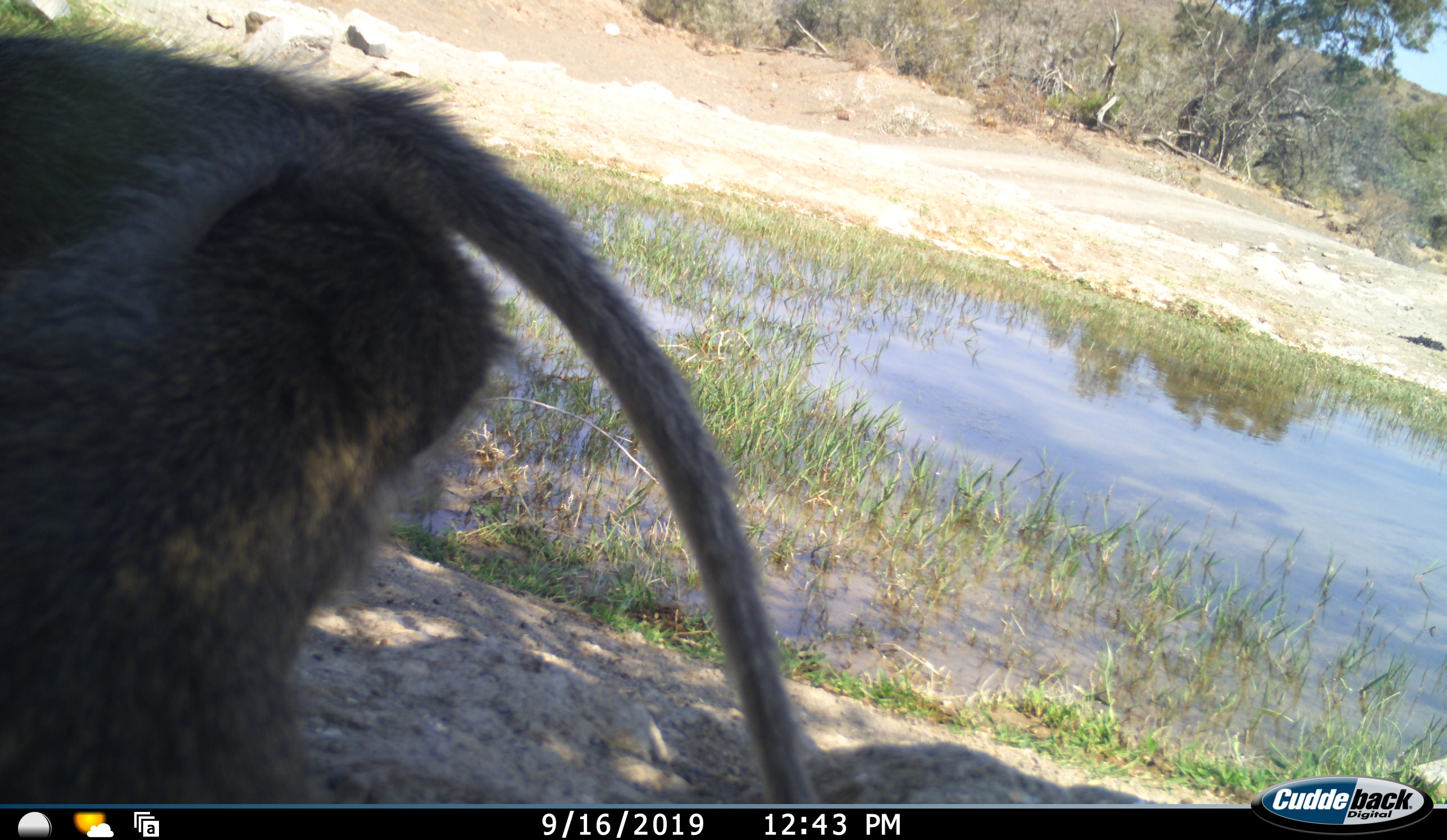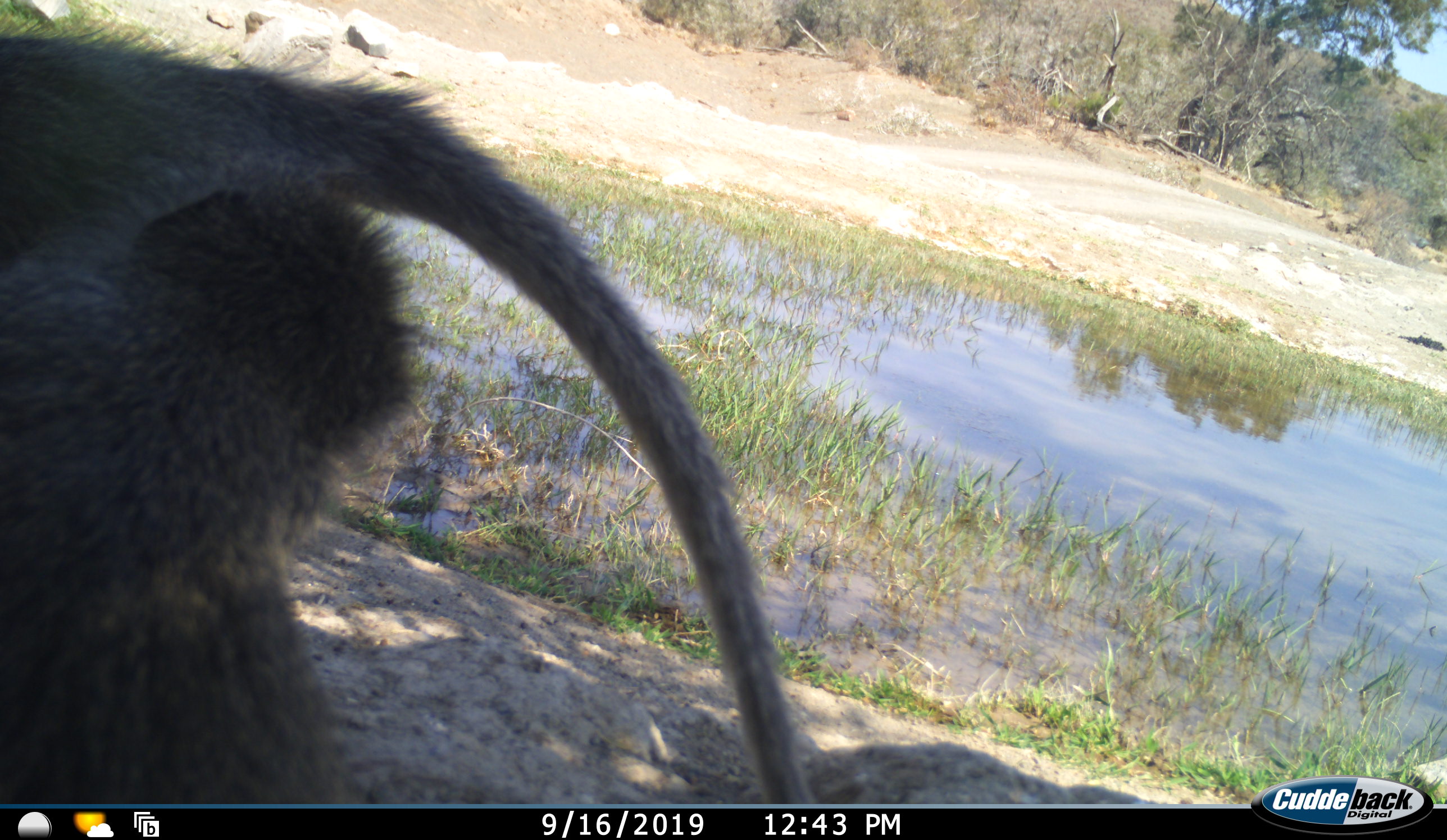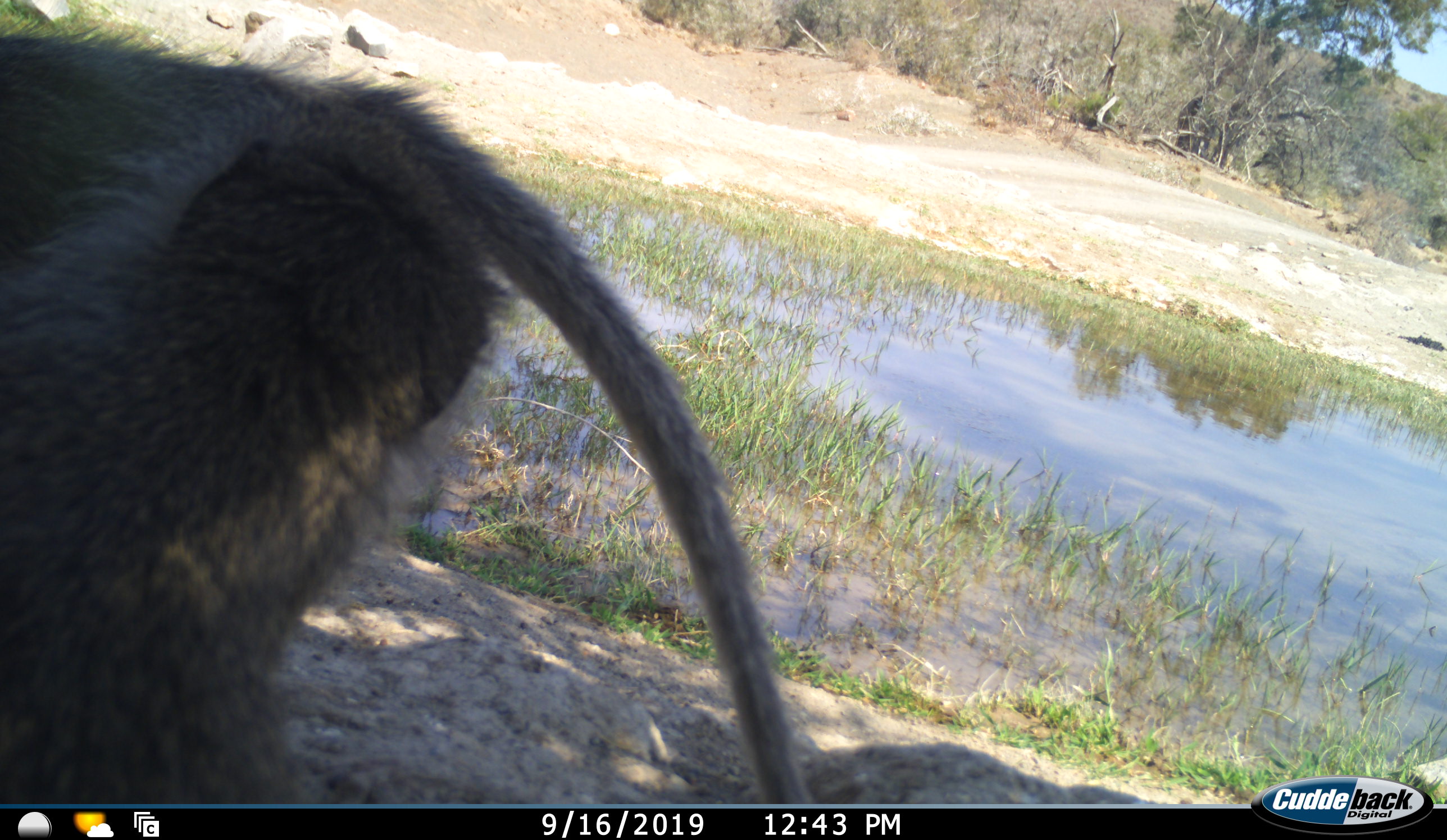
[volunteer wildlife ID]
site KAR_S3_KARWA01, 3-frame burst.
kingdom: Animalia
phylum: Chordata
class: Mammalia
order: Primates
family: Cercopithecidae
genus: Chlorocebus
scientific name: Chlorocebus pygerythrus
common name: vervet monkey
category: monkeyvervet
Monkeyvervet (vervet monkey) (Chlorocebus pygerythrus), count 2. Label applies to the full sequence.